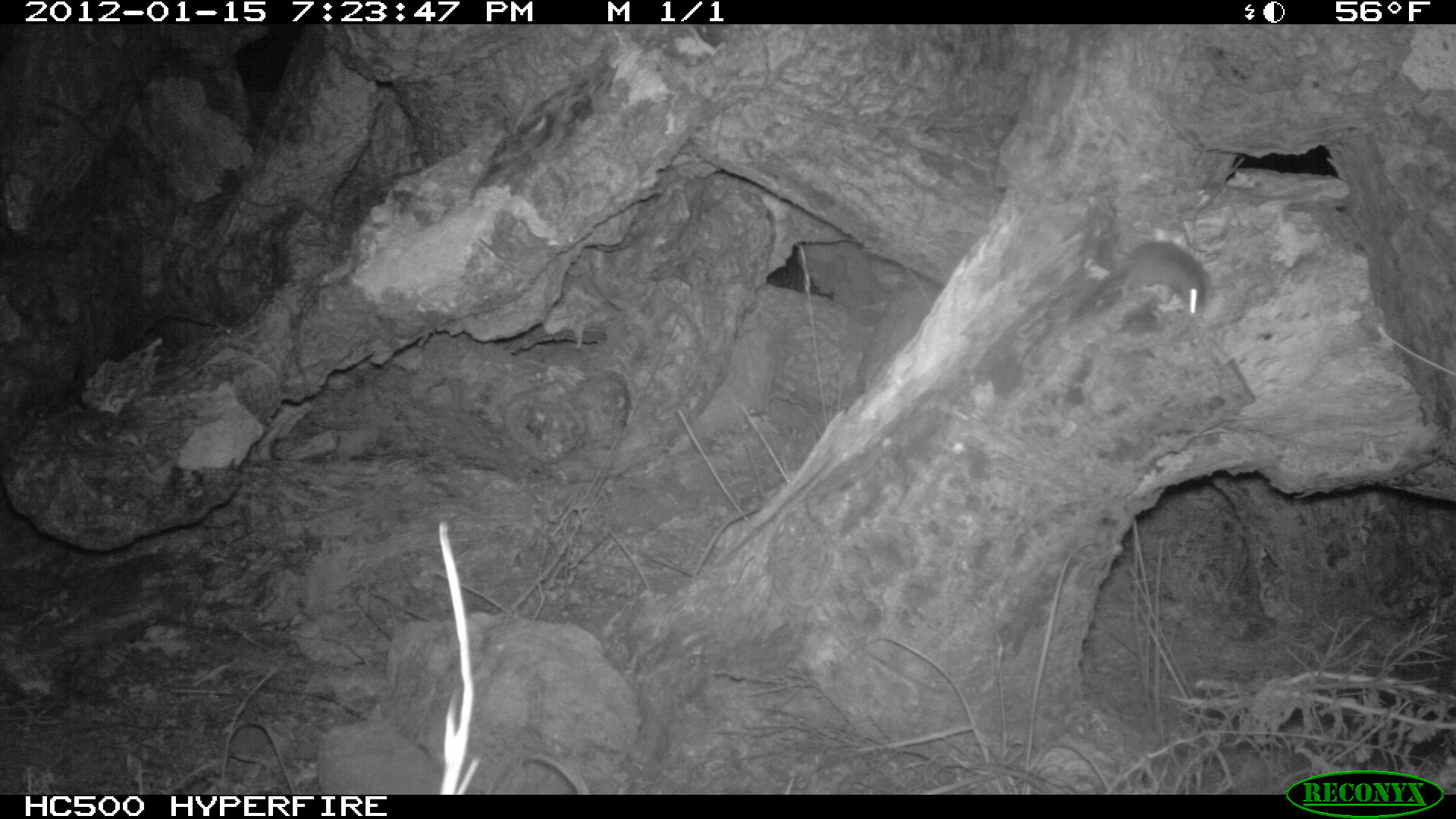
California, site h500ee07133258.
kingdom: Animalia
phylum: Chordata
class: Mammalia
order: Rodentia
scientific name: Rodentia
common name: rodent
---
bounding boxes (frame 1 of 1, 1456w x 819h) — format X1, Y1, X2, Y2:
rodent: 1121, 241, 1206, 312